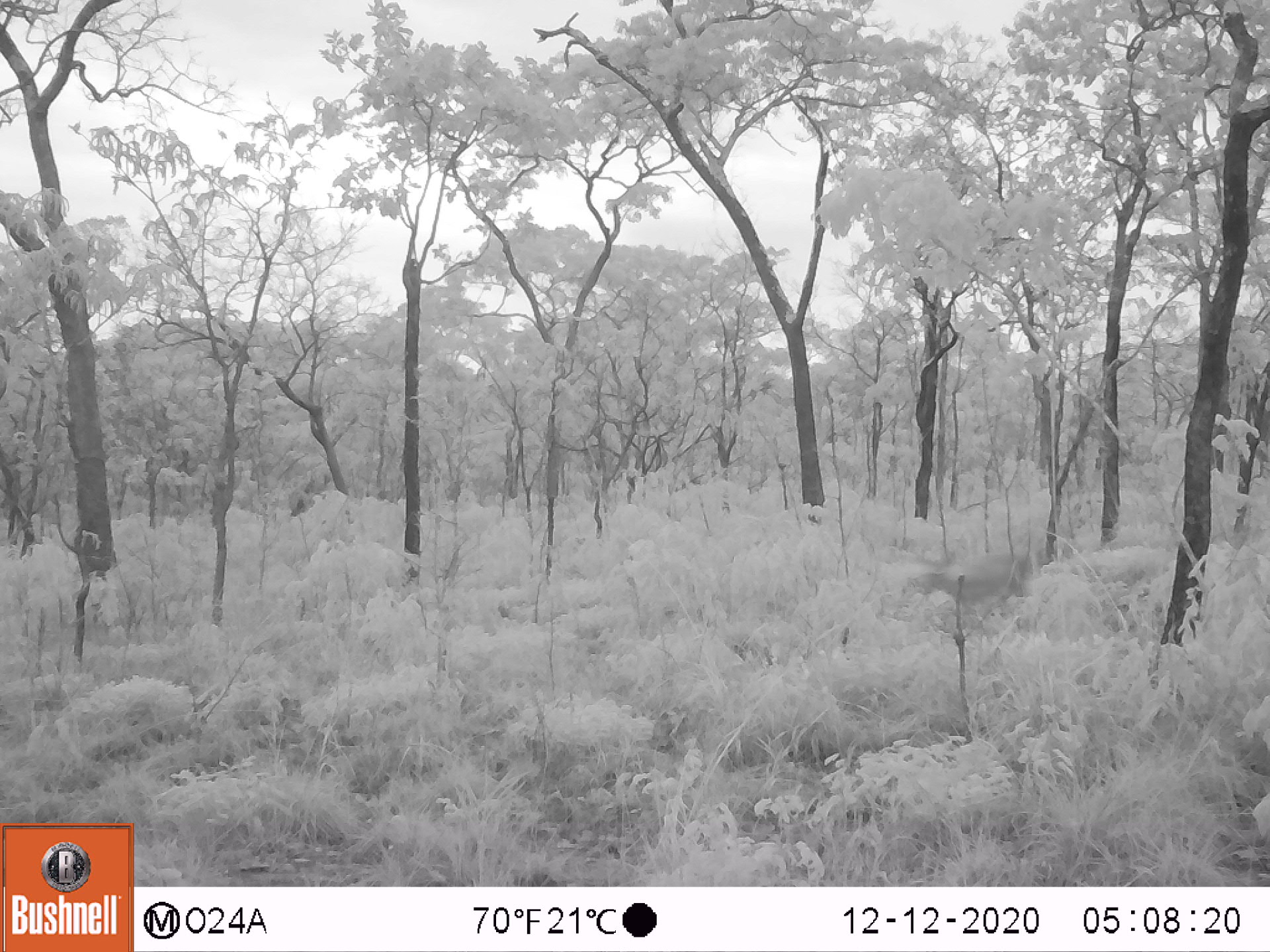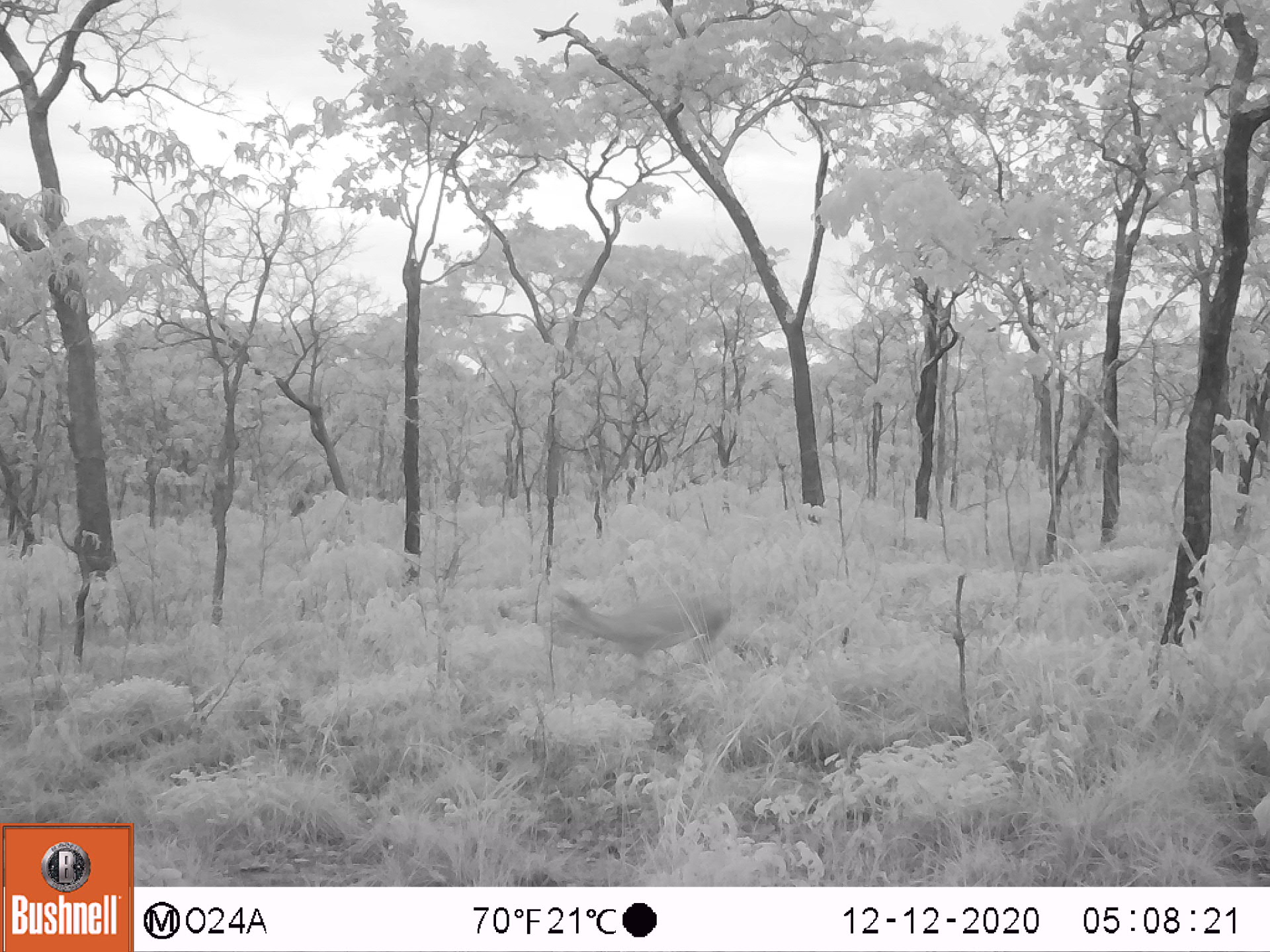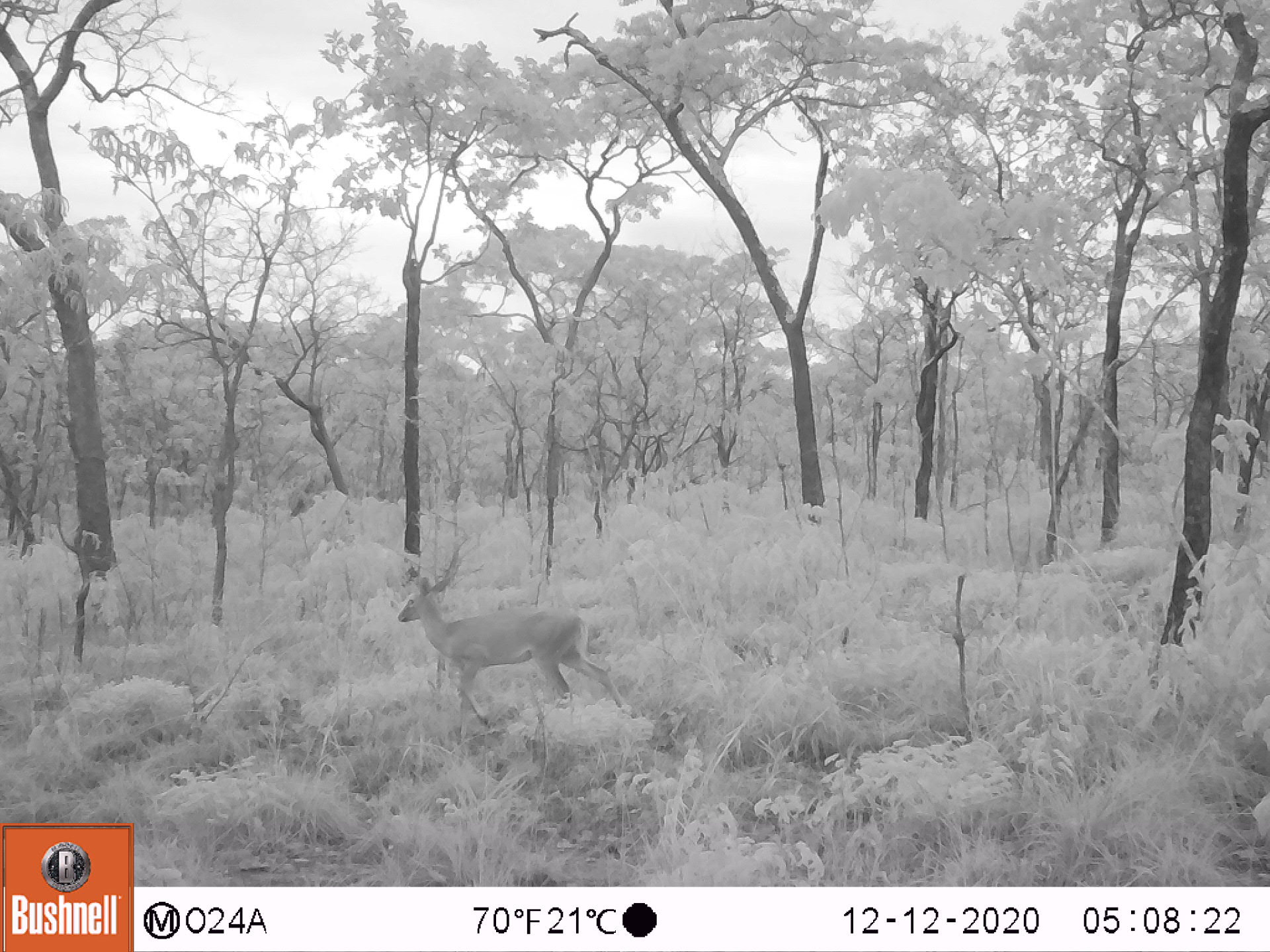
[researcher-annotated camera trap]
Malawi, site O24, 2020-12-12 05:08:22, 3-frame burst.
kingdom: Animalia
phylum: Chordata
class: Mammalia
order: Artiodactyla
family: Bovidae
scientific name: Antilopinae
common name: small antelope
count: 1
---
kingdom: Animalia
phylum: Chordata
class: Mammalia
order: Artiodactyla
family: Bovidae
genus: Sylvicapra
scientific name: Sylvicapra grimmia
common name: common duiker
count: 1